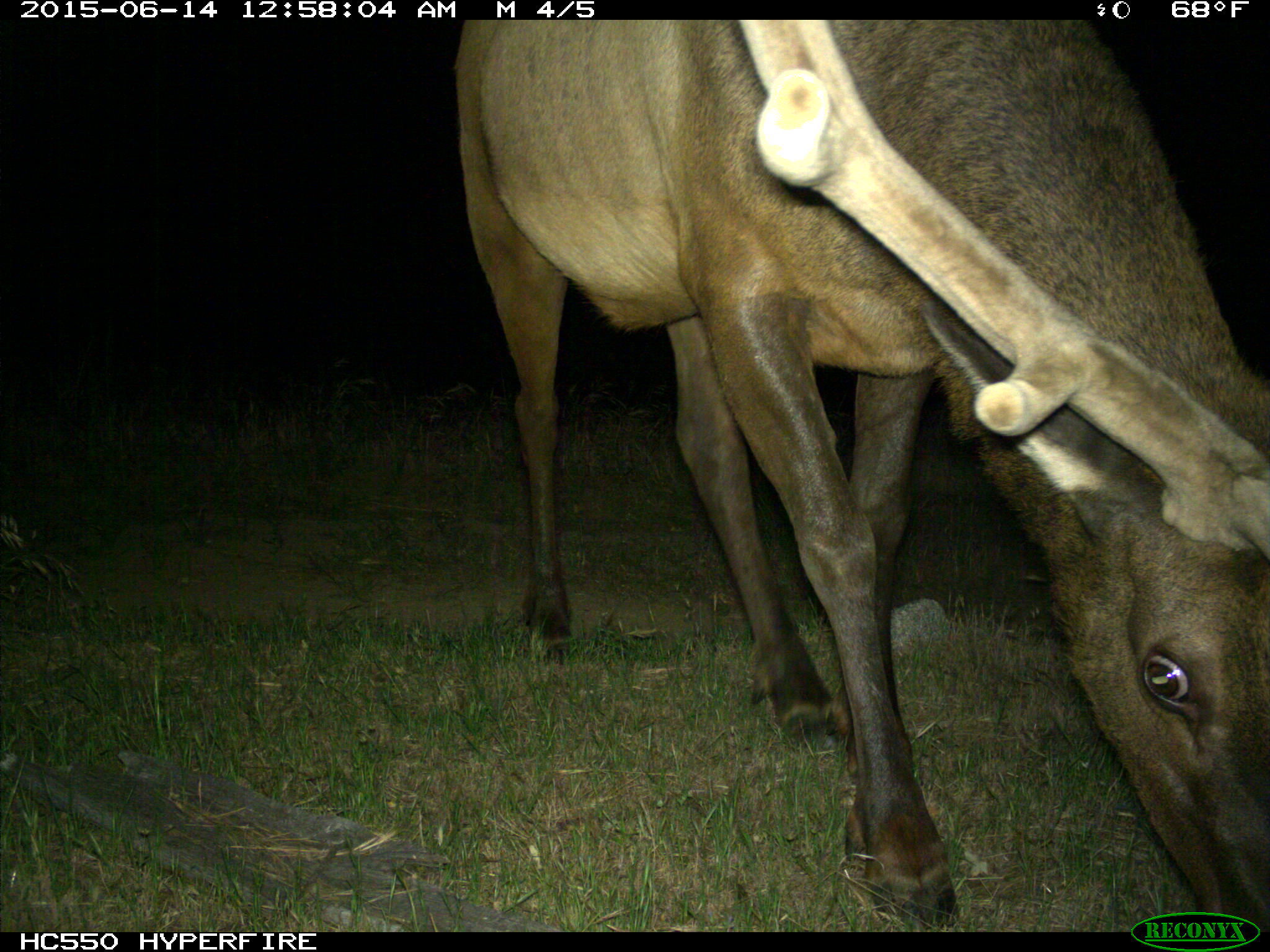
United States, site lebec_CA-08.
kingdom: Animalia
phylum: Chordata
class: Mammalia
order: Artiodactyla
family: Cervidae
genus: Cervus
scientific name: Cervus canadensis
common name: elk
Cervus canadensis (elk).